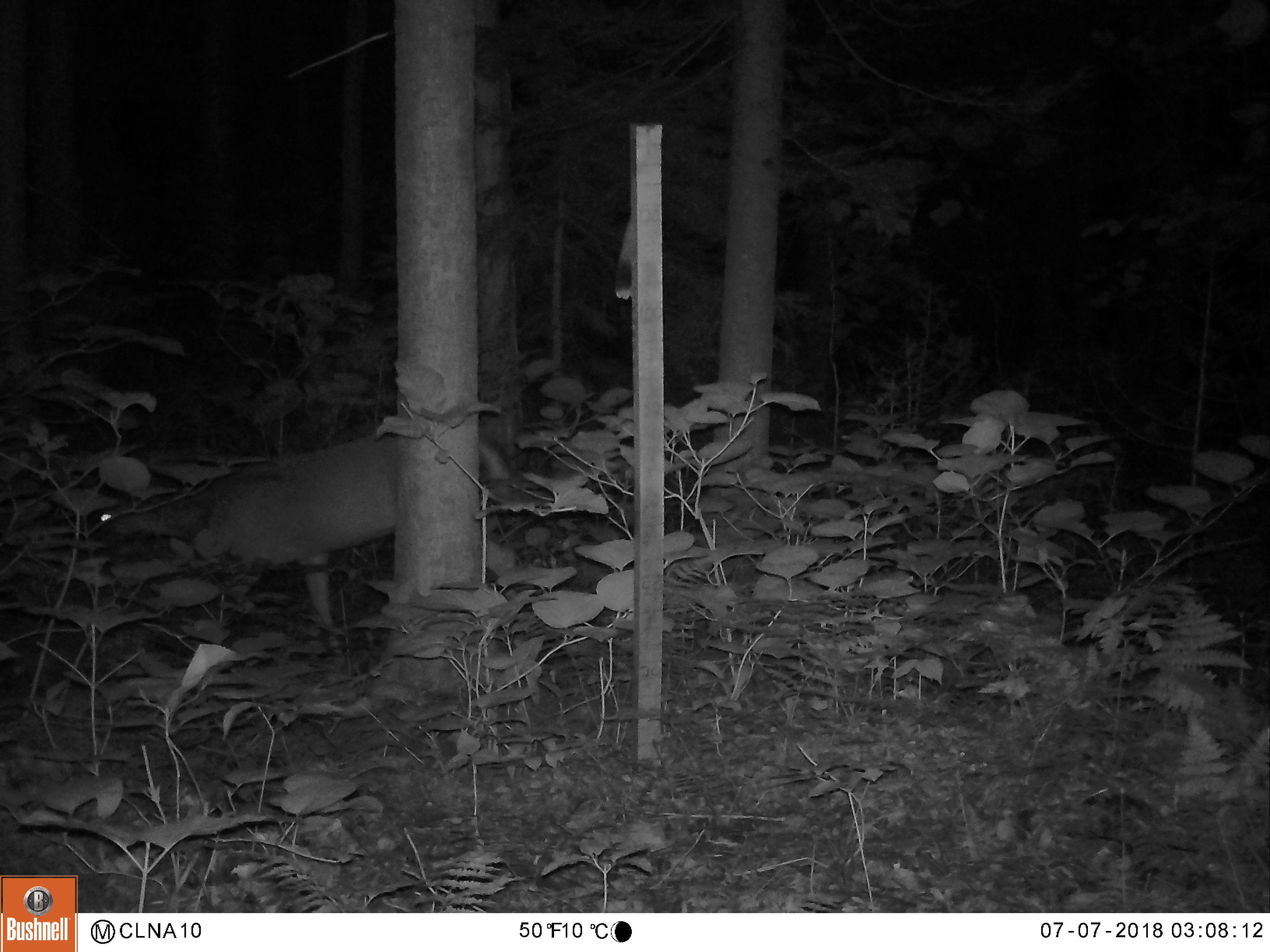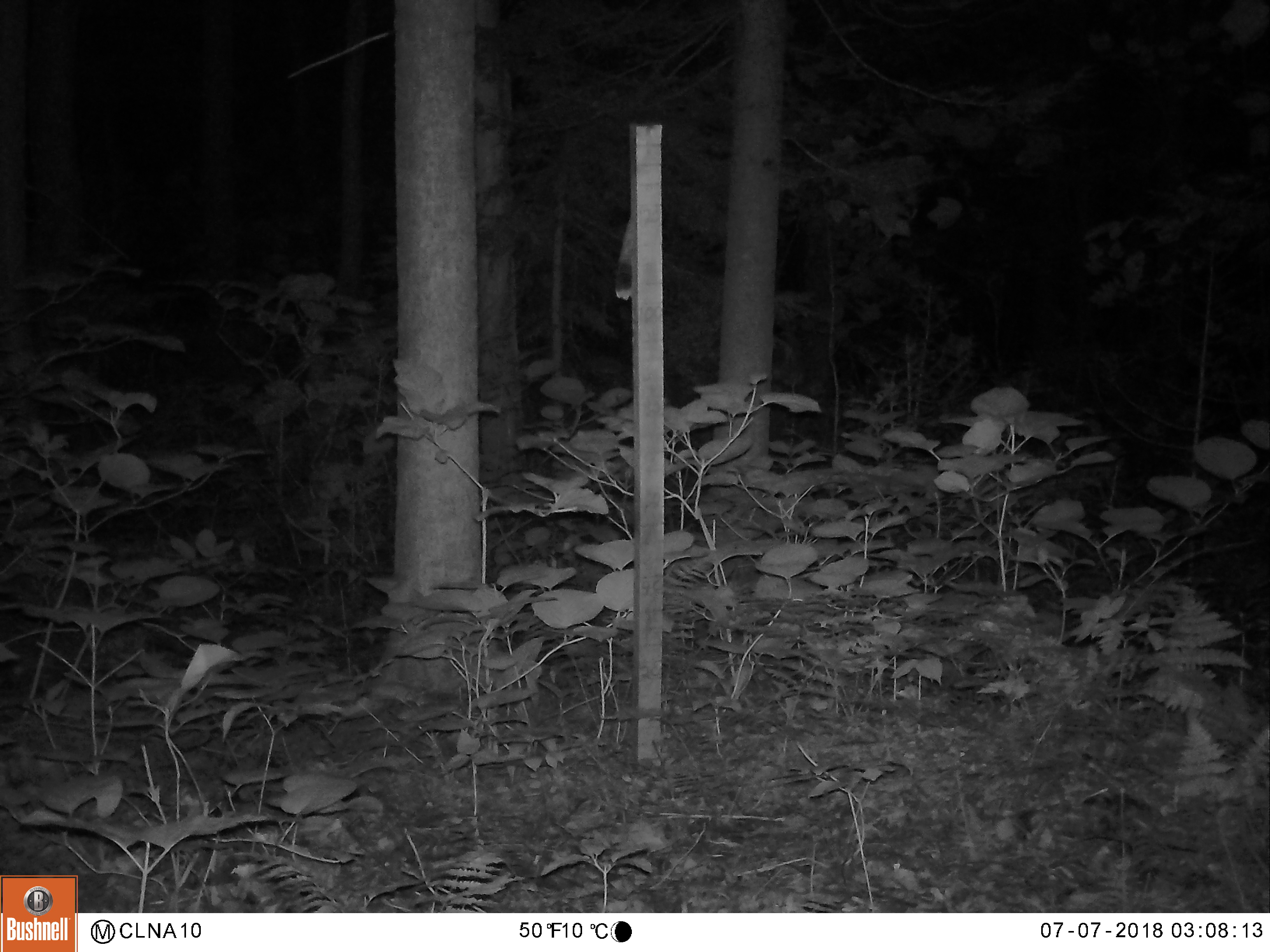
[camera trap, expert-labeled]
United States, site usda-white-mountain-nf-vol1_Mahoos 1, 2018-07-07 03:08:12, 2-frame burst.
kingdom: Animalia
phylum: Chordata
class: Mammalia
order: Artiodactyla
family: Cervidae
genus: Odocoileus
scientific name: Odocoileus virginianus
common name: white-tailed deer